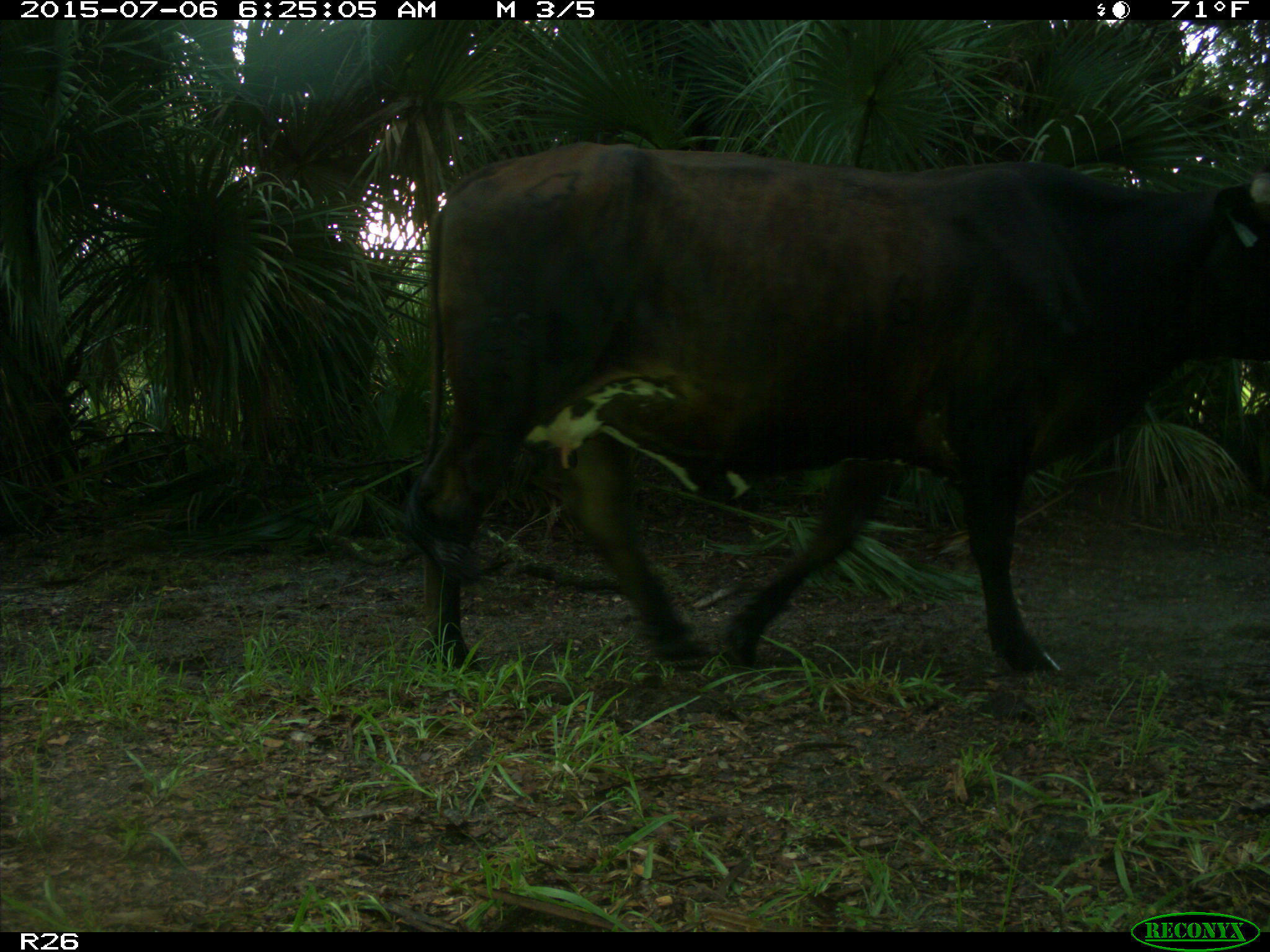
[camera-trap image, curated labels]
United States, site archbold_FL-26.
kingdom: Animalia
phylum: Chordata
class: Mammalia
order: Artiodactyla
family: Bovidae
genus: Bos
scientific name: Bos taurus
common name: domestic cow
Bos taurus (domestic cow).